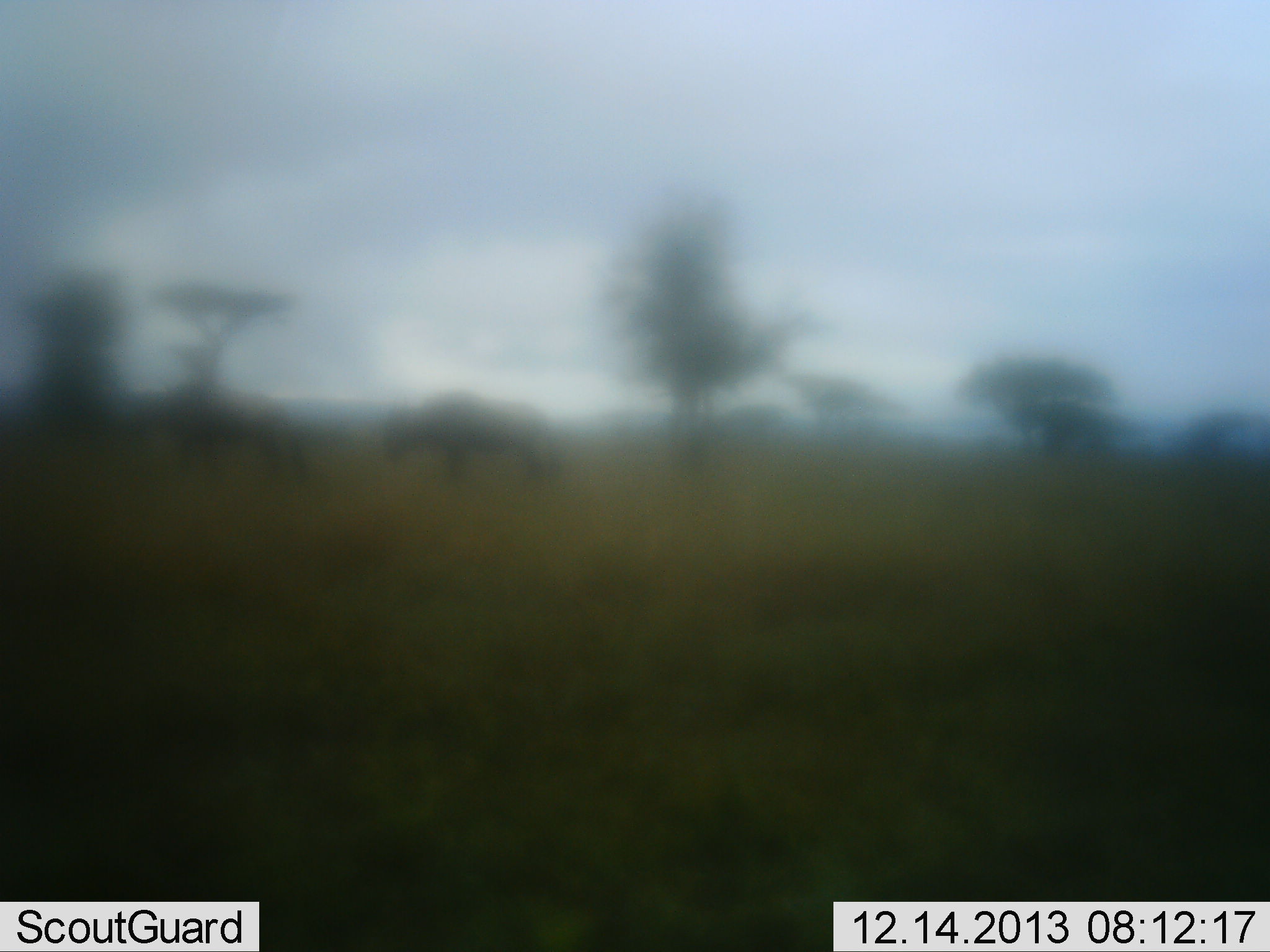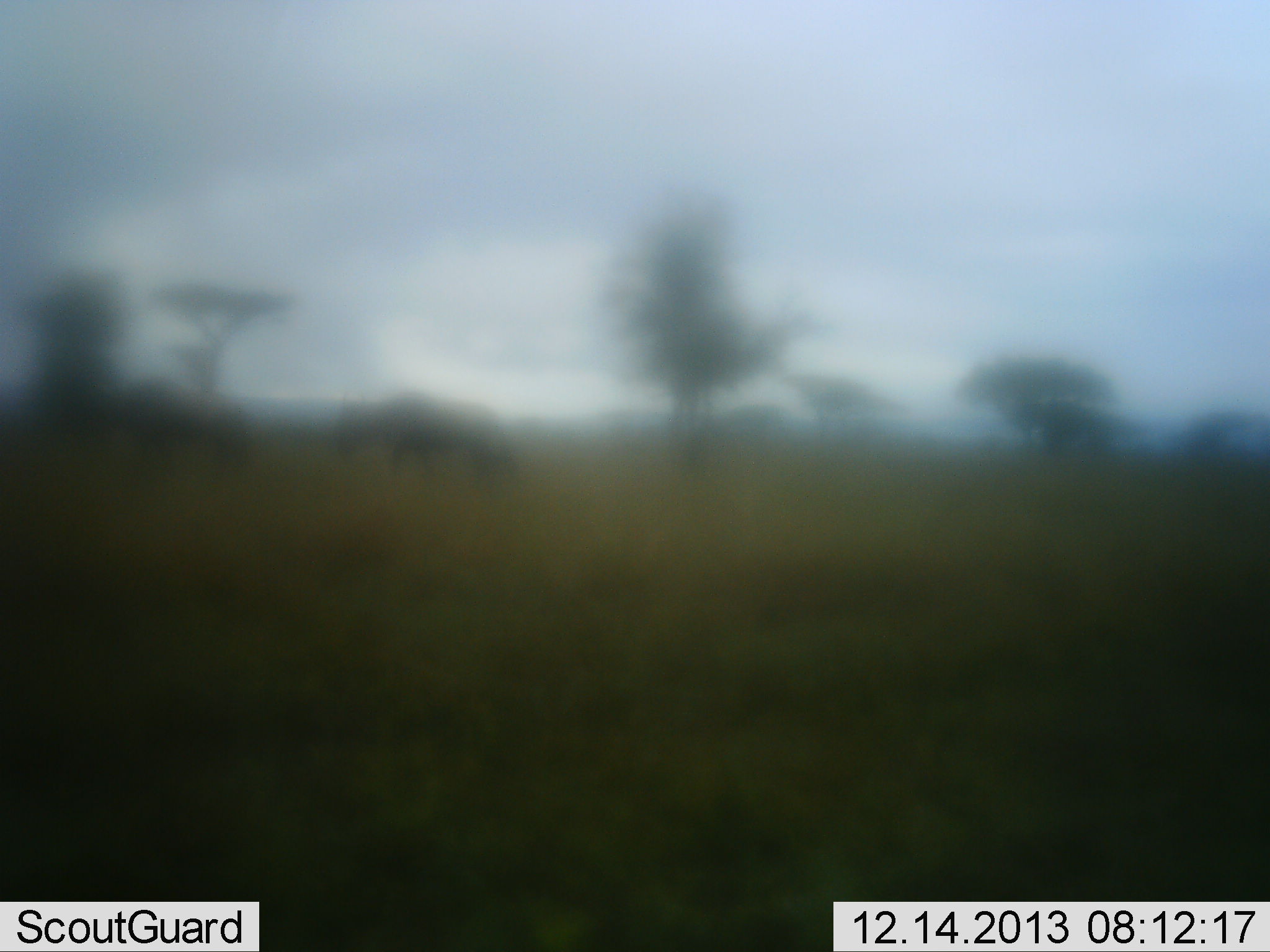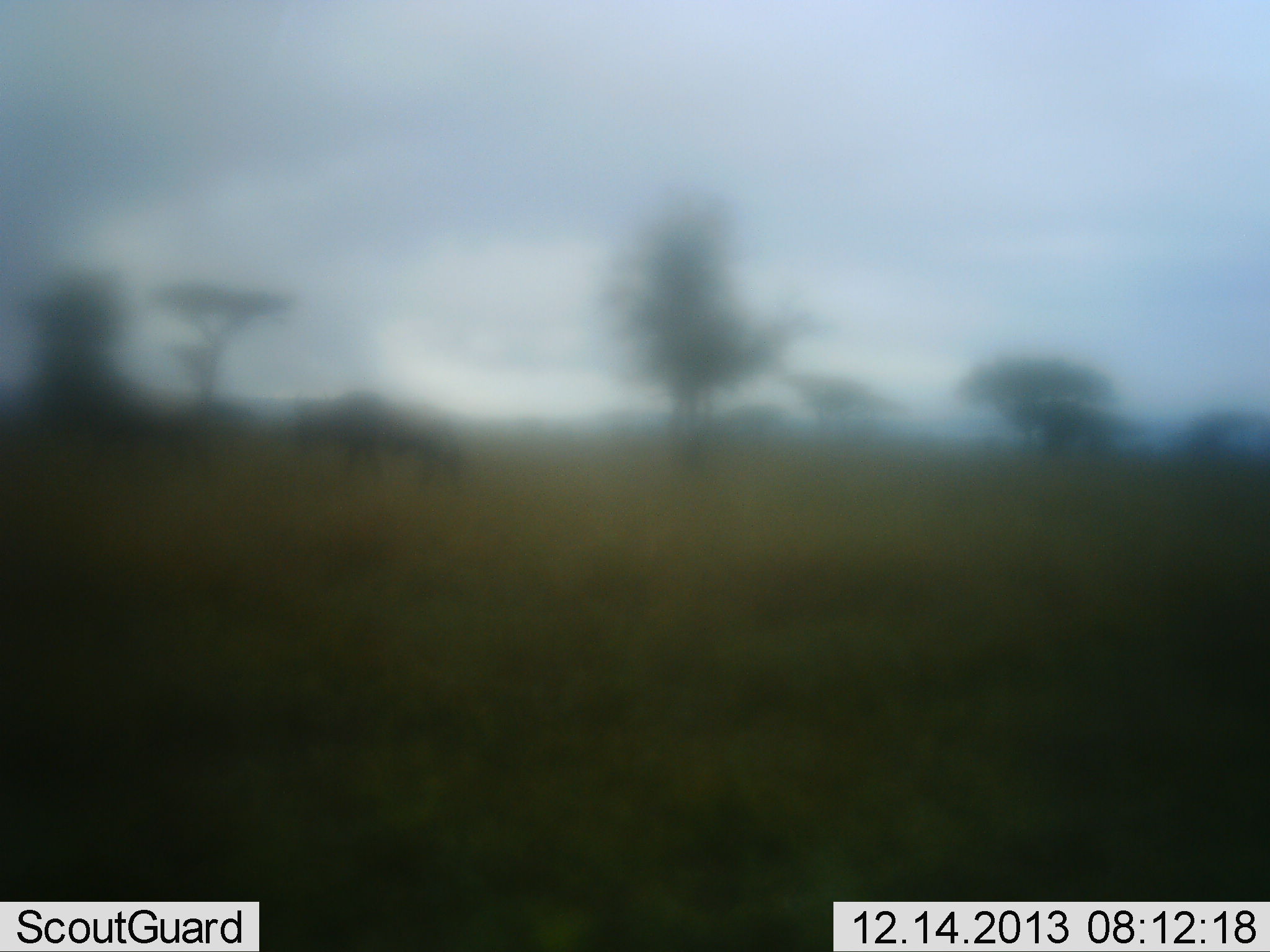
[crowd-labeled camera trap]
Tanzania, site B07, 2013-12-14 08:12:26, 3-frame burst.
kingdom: Animalia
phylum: Chordata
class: Mammalia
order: Artiodactyla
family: Bovidae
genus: Connochaetes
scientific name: Connochaetes taurinus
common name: blue wildebeest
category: wildebeest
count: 2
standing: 10%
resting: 0%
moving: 80%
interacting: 0%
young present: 0%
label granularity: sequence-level